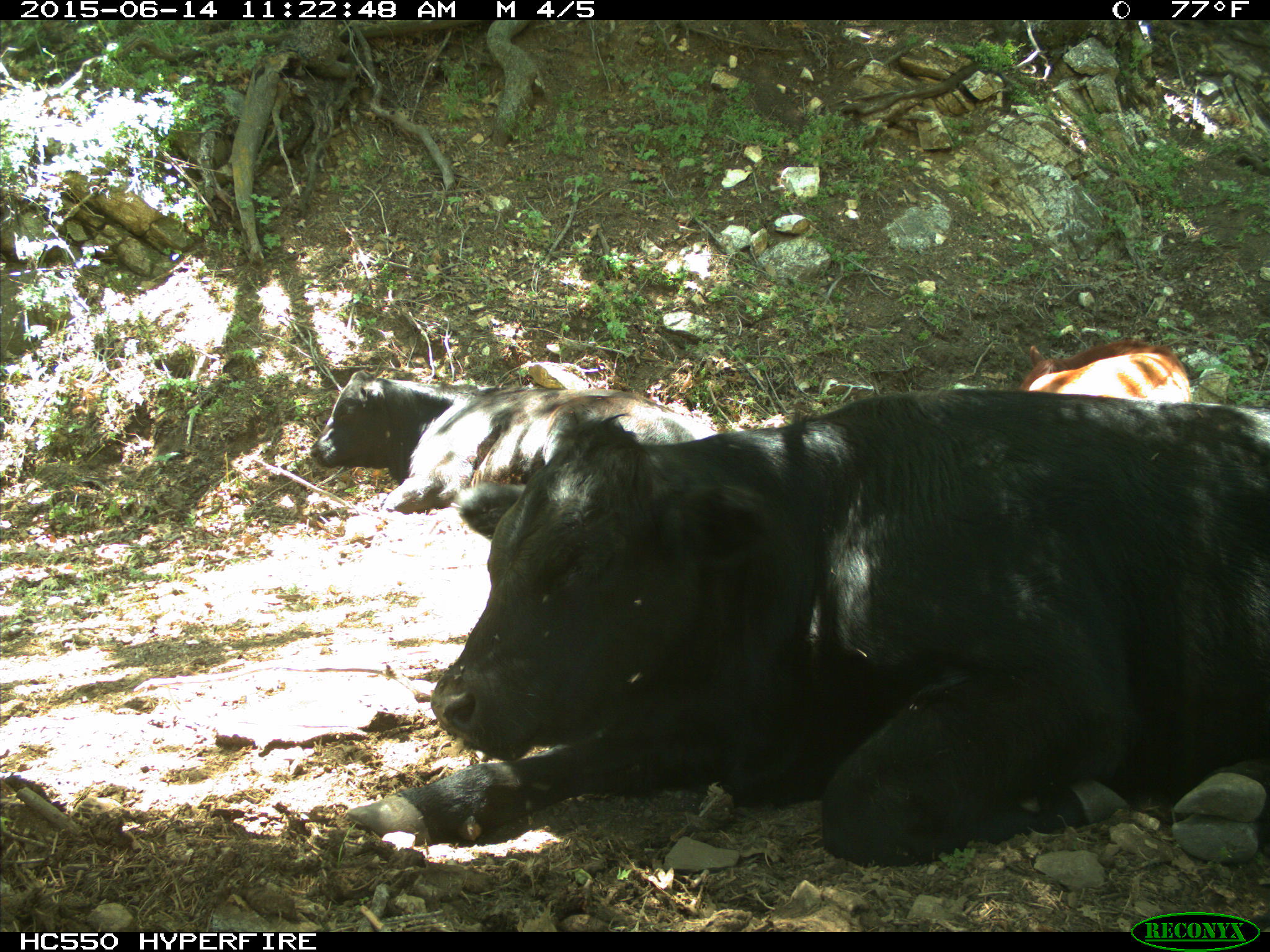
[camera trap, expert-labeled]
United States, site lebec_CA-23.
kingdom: Animalia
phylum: Chordata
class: Mammalia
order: Artiodactyla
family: Bovidae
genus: Bos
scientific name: Bos taurus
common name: domestic cow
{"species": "Bos taurus (domestic cow)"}